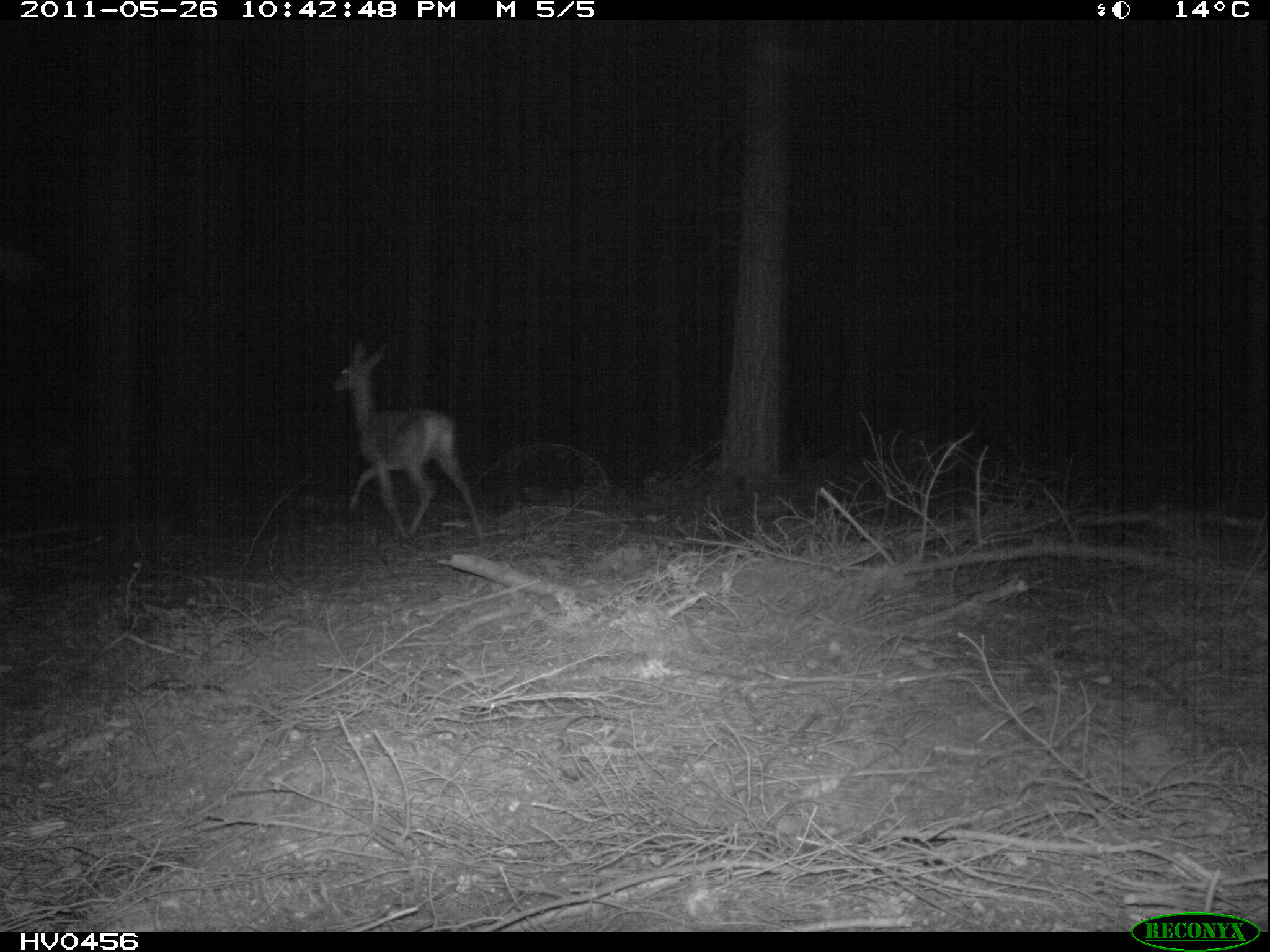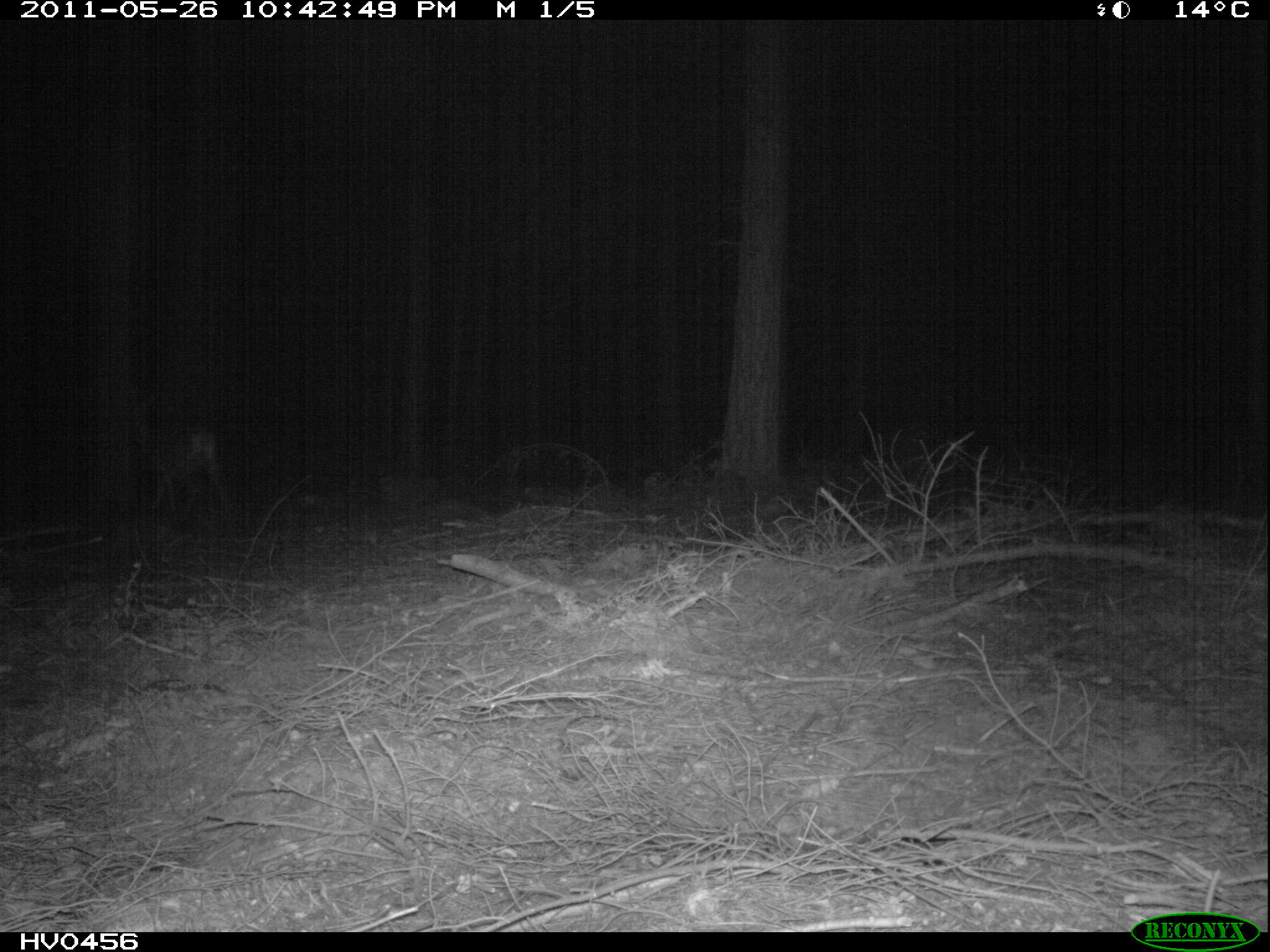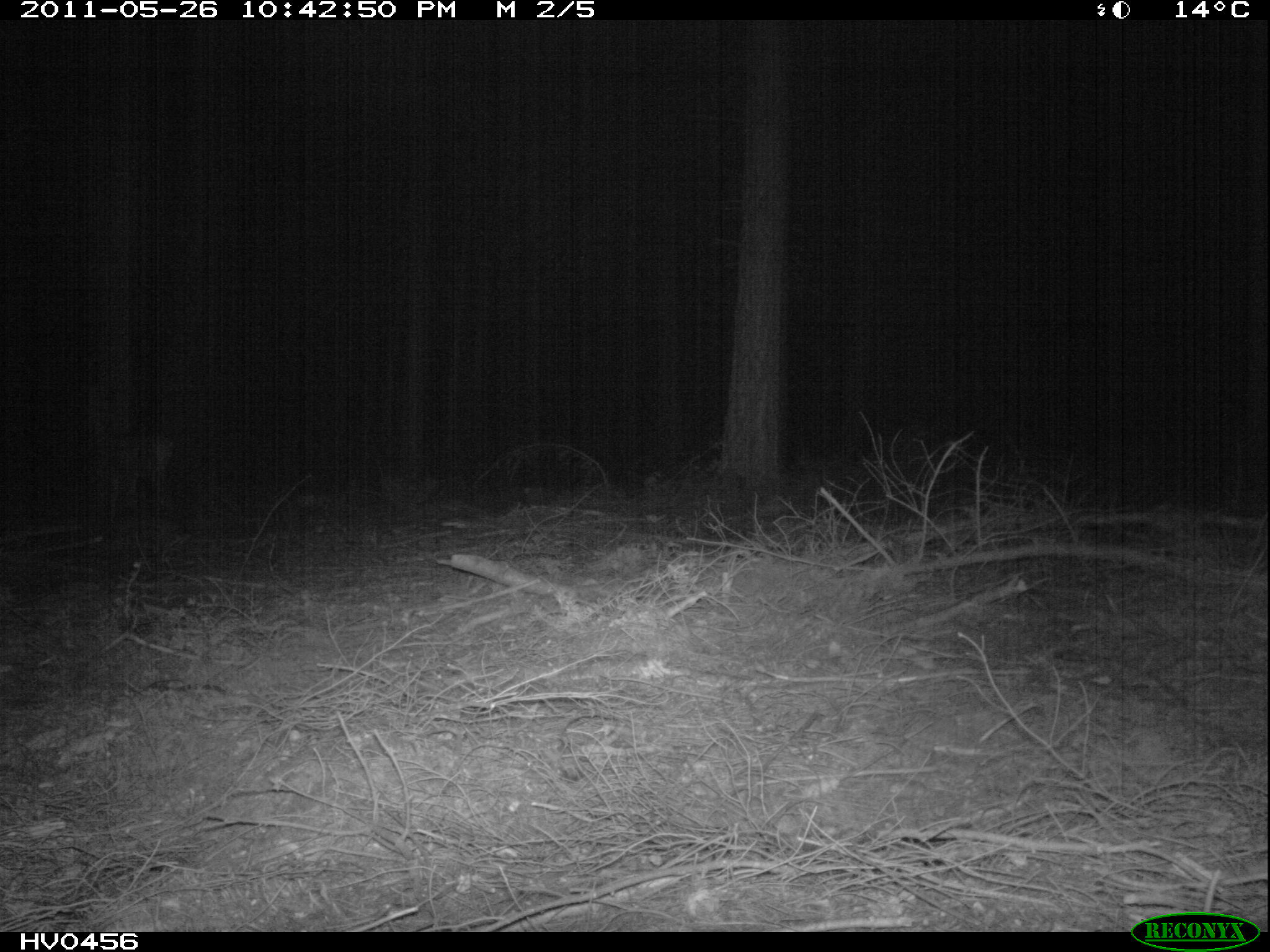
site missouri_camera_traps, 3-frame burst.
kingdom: Animalia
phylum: Chordata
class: Mammalia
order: Artiodactyla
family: Cervidae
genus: Cervus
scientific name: Cervus elaphus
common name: red deer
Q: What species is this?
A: Red deer (Cervus elaphus).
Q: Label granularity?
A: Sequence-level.